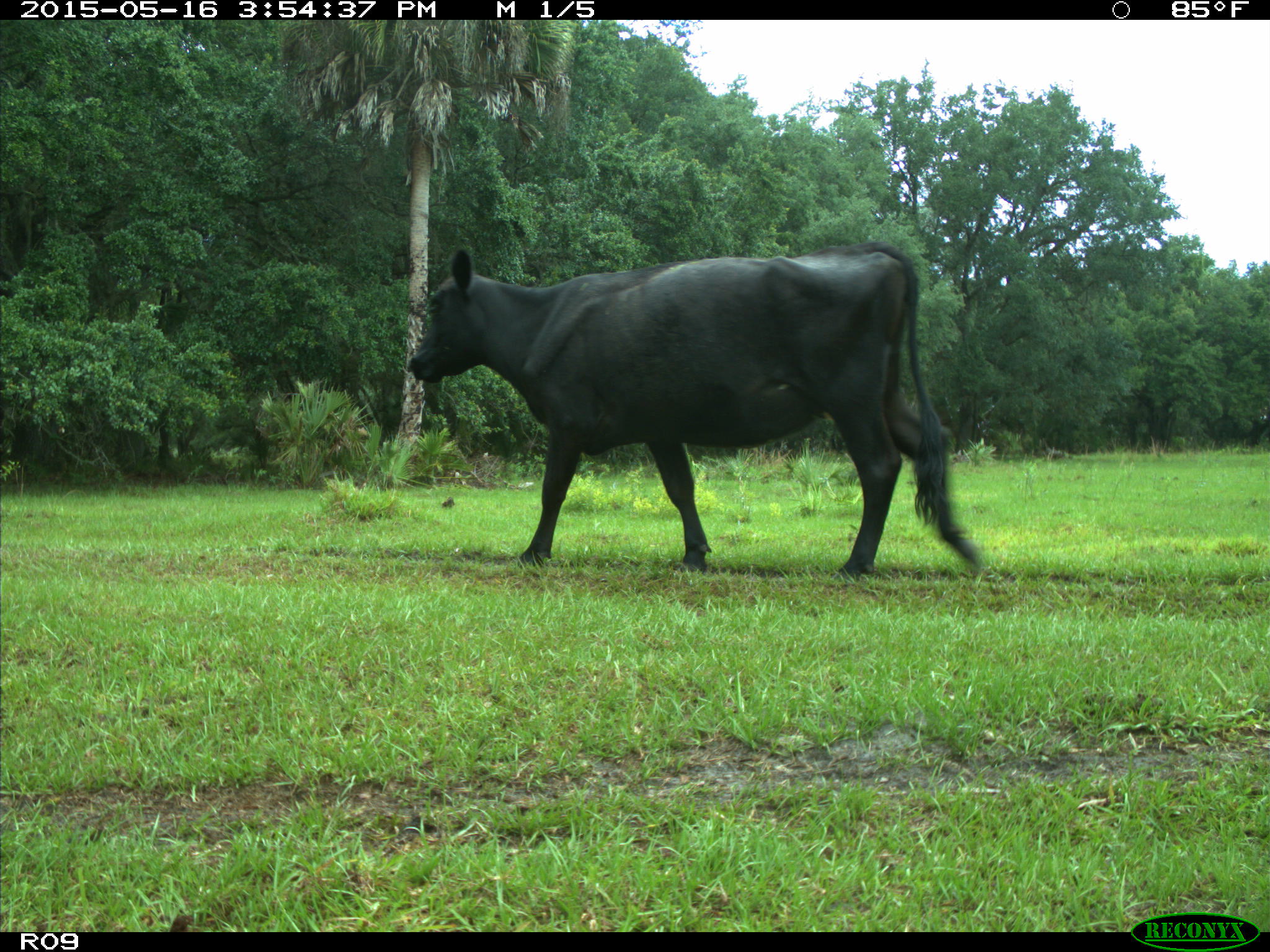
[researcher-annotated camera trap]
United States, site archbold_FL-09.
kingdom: Animalia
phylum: Chordata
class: Mammalia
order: Artiodactyla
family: Bovidae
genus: Bos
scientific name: Bos taurus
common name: domestic cow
Bos taurus (domestic cow).